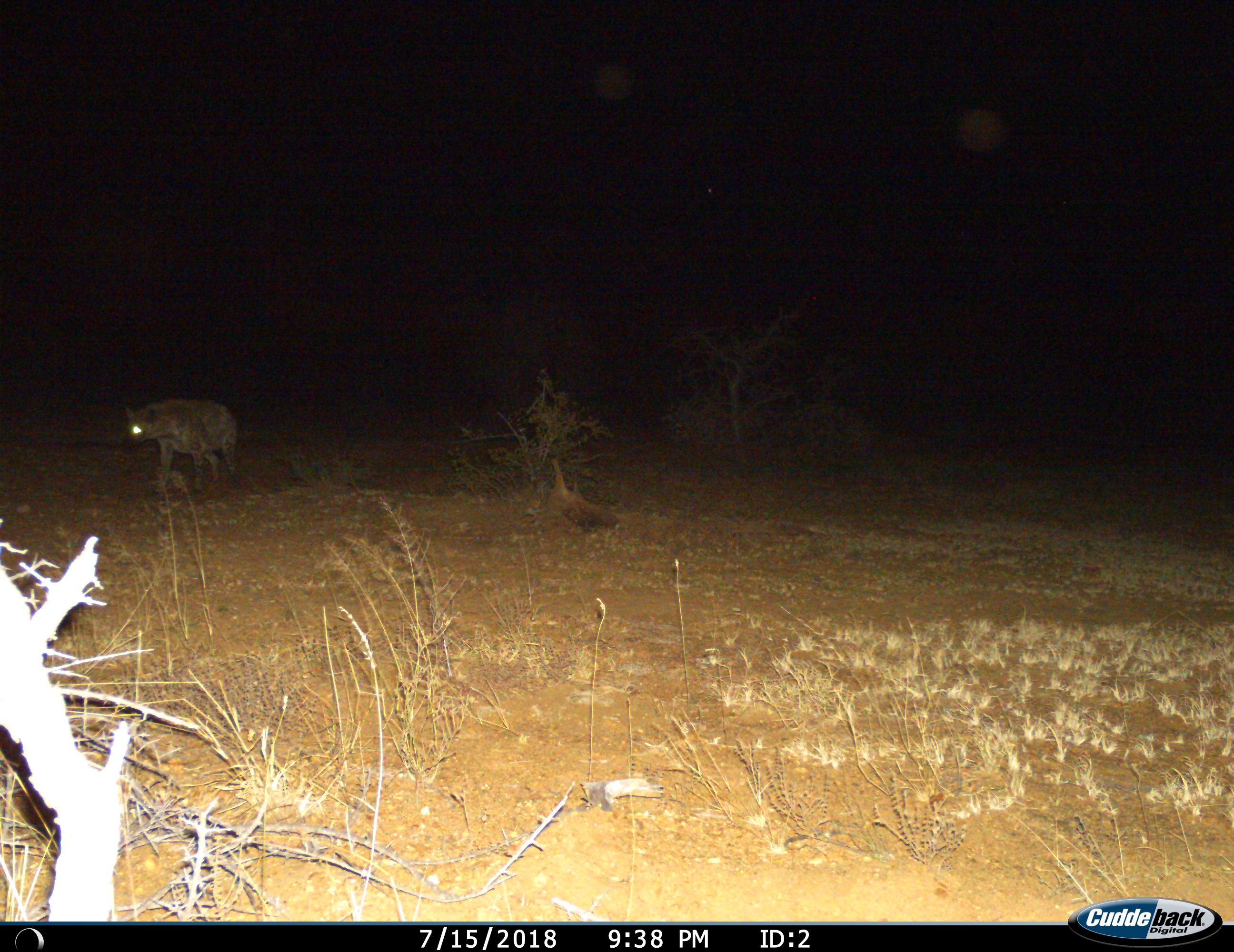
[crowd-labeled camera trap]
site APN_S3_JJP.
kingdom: Animalia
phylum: Chordata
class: Mammalia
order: Carnivora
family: Hyaenidae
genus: Crocuta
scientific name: Crocuta crocuta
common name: spotted hyena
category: hyenaspotted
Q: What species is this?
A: Hyenaspotted (spotted hyena) (Crocuta crocuta).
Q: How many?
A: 1.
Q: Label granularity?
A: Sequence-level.